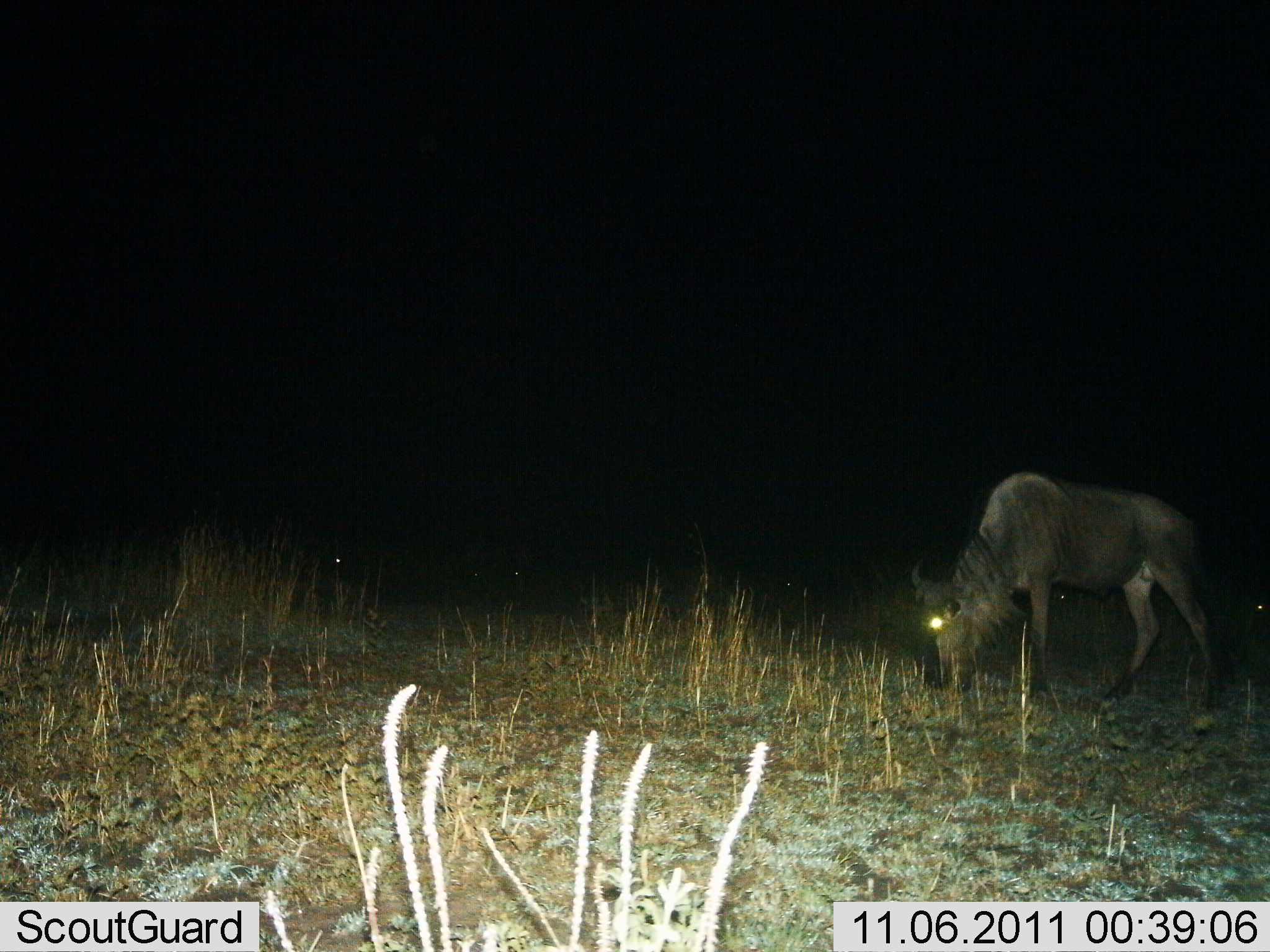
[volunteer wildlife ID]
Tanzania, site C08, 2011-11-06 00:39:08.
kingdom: Animalia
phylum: Chordata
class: Mammalia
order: Artiodactyla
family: Bovidae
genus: Connochaetes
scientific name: Connochaetes taurinus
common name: blue wildebeest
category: wildebeest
Wildebeest (blue wildebeest) (Connochaetes taurinus), count 1. Behavior (volunteer vote fractions): standing 18%, resting 0%, moving 0%, interacting 0%. Young present (vote fraction): 0%. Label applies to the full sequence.